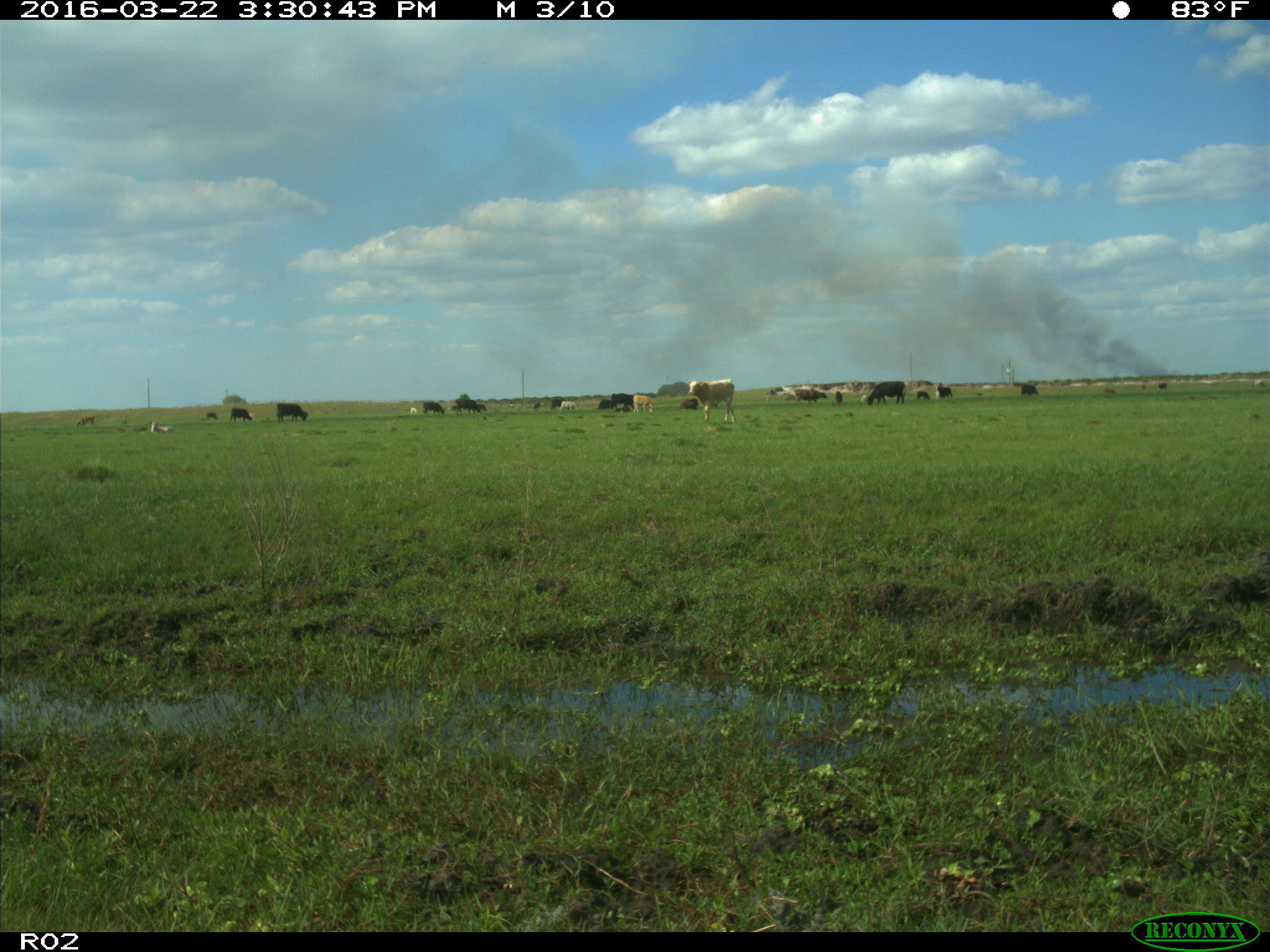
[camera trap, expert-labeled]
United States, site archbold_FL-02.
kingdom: Animalia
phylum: Chordata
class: Mammalia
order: Artiodactyla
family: Bovidae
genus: Bos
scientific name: Bos taurus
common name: domestic cow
Bos taurus (domestic cow).